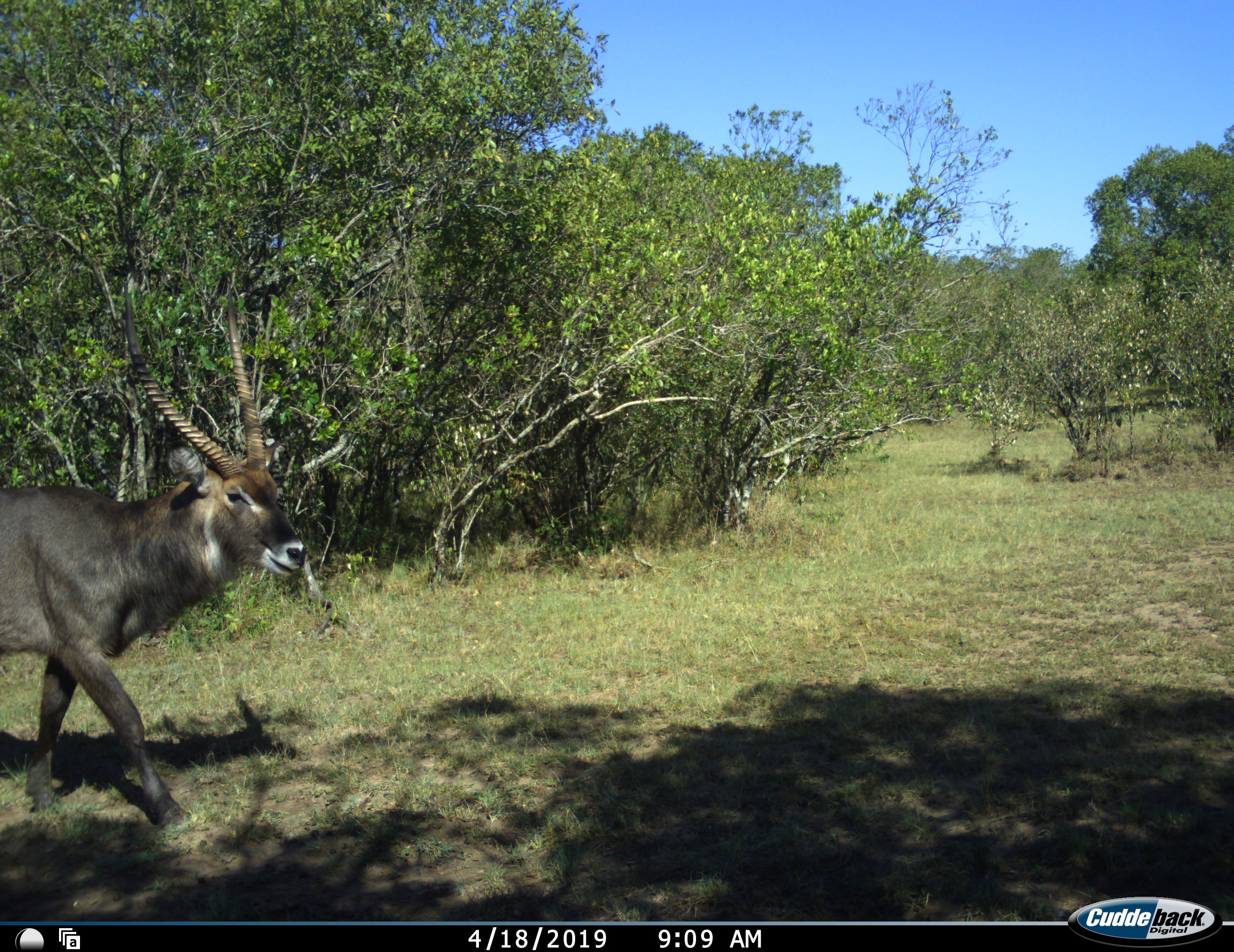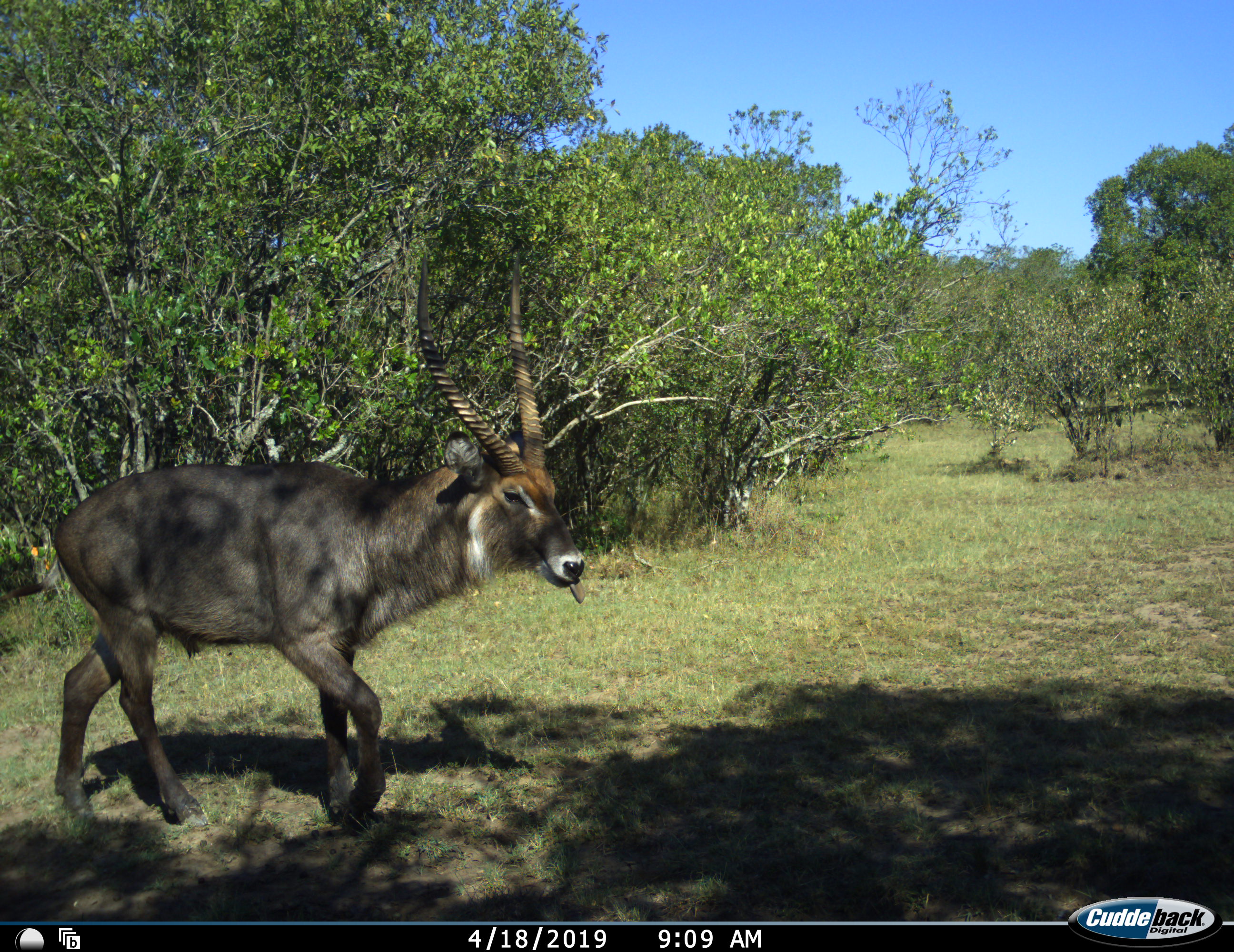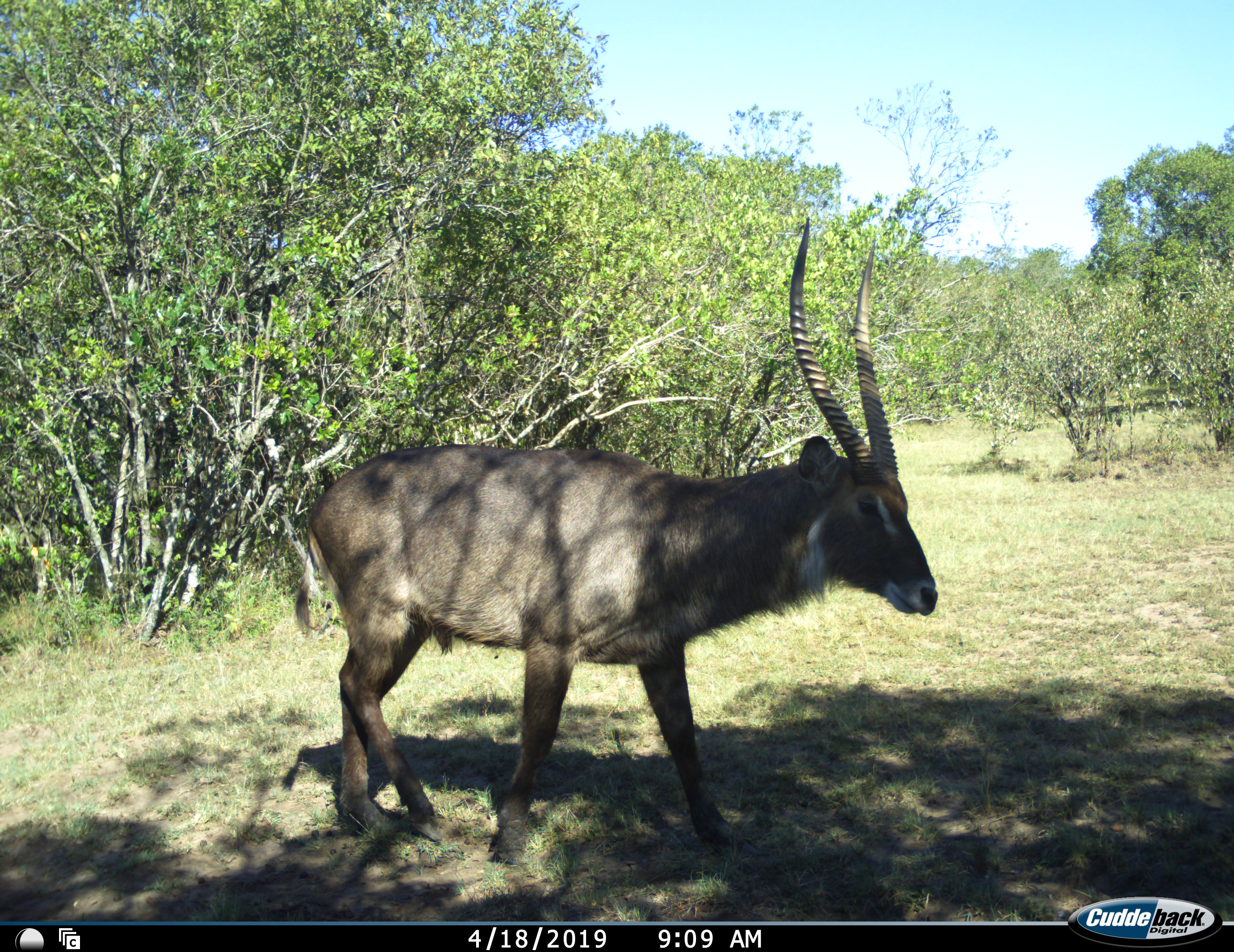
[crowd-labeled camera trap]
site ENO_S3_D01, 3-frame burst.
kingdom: Animalia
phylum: Chordata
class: Mammalia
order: Artiodactyla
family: Bovidae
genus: Kobus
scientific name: Kobus ellipsiprymnus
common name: waterbuck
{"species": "waterbuck (Kobus ellipsiprymnus)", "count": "1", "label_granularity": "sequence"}